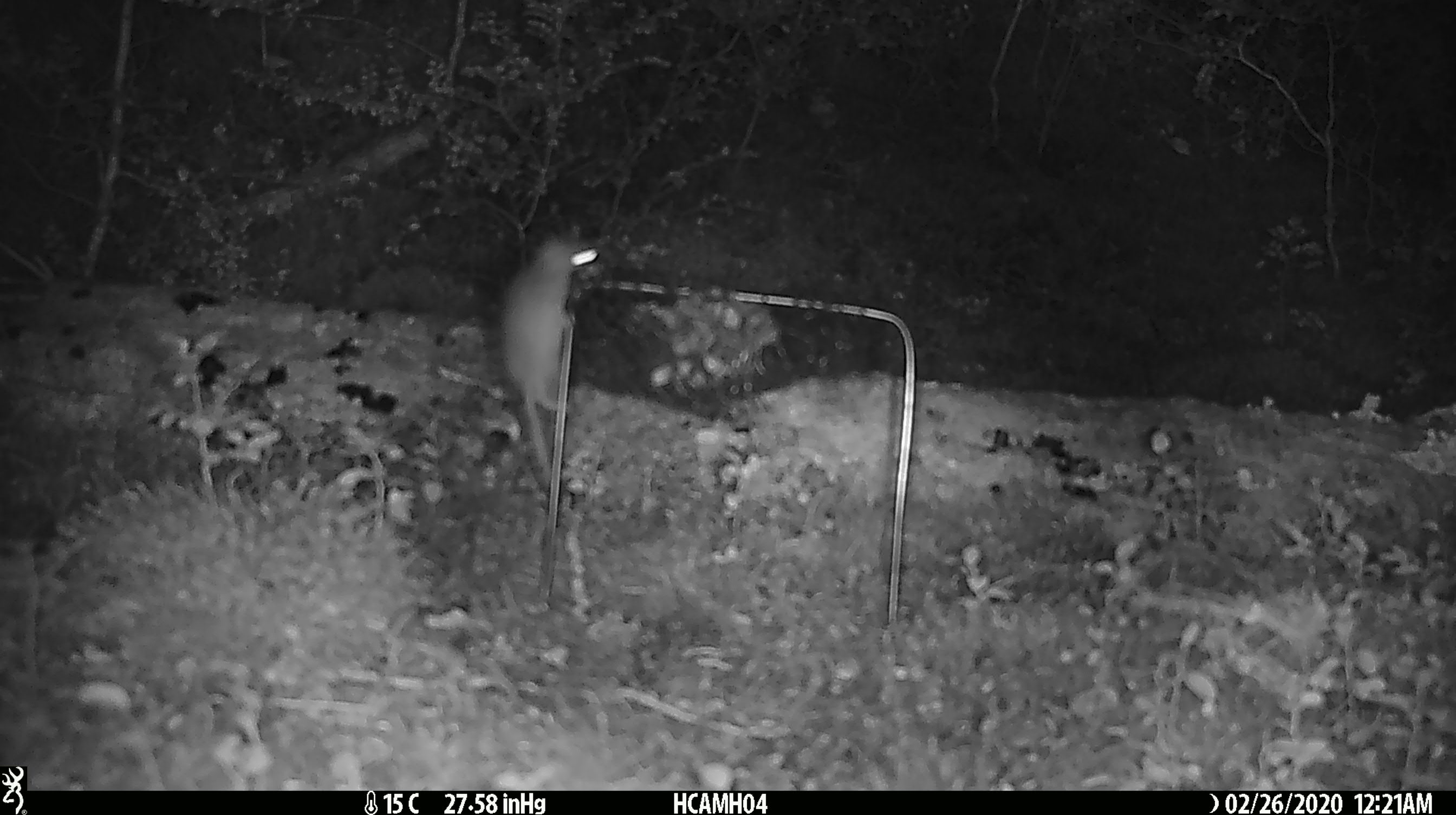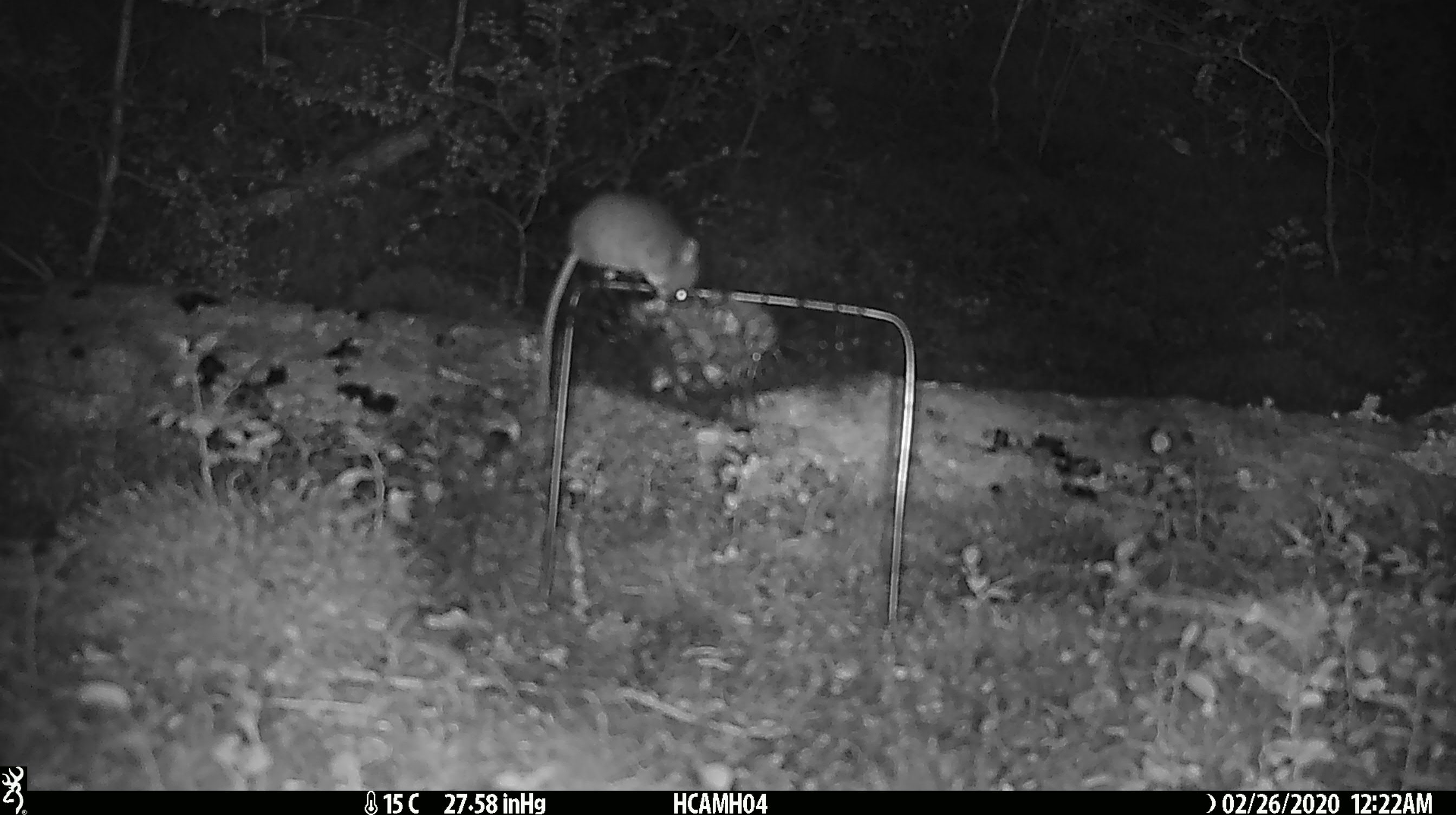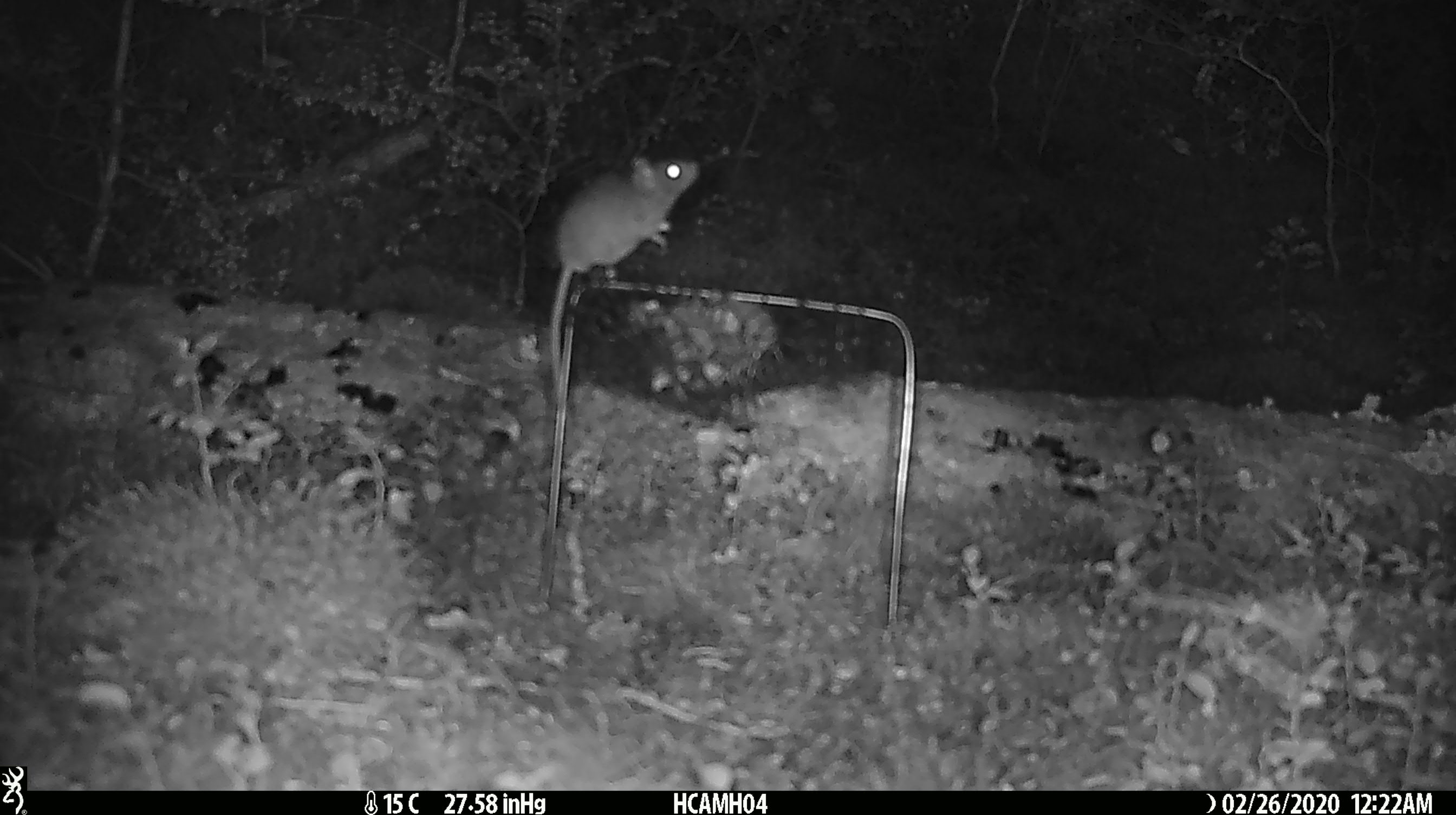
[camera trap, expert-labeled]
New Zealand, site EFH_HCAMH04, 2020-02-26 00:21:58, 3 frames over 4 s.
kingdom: Animalia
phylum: Chordata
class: Mammalia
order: Rodentia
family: Muridae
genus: Mus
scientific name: Mus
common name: mouse